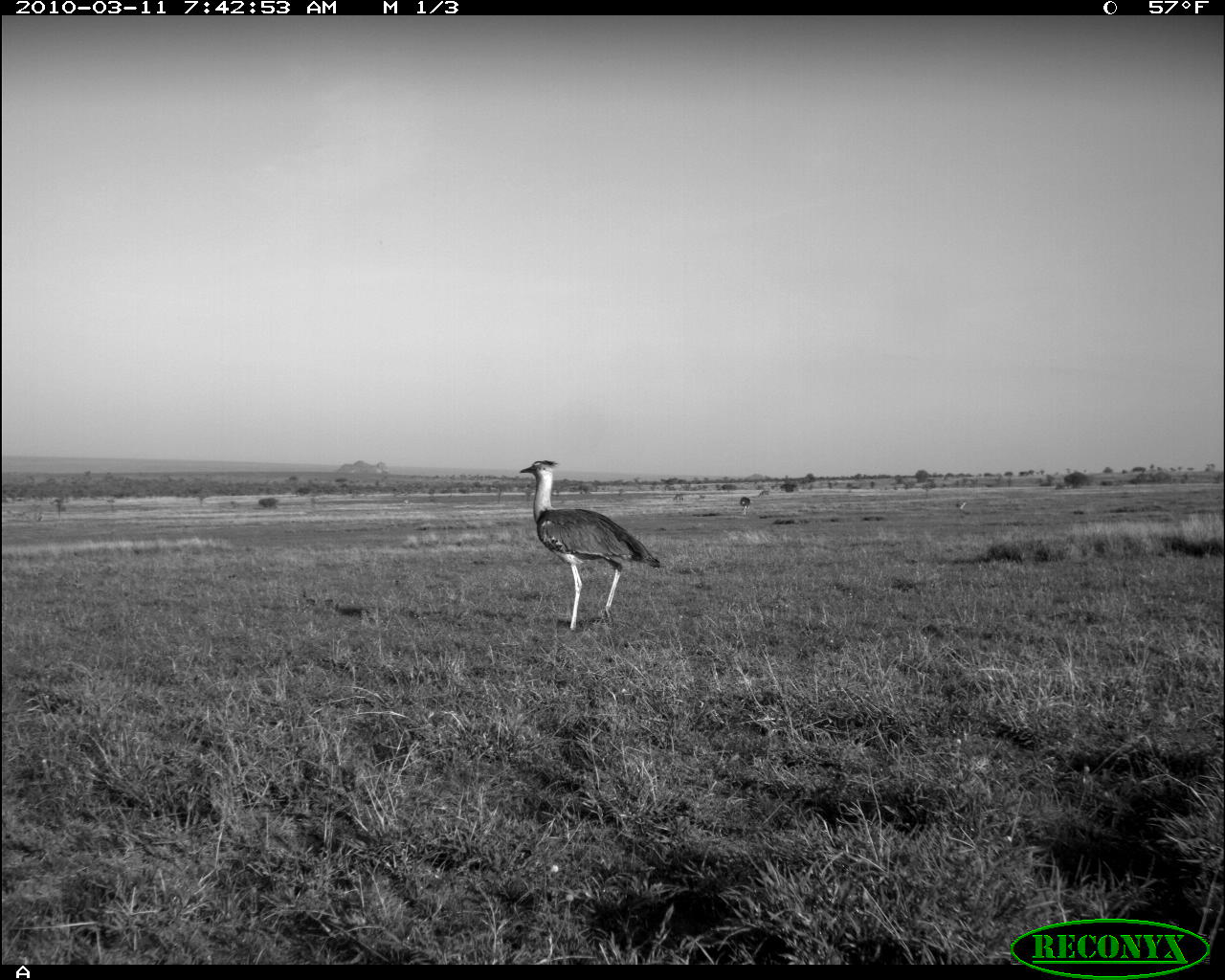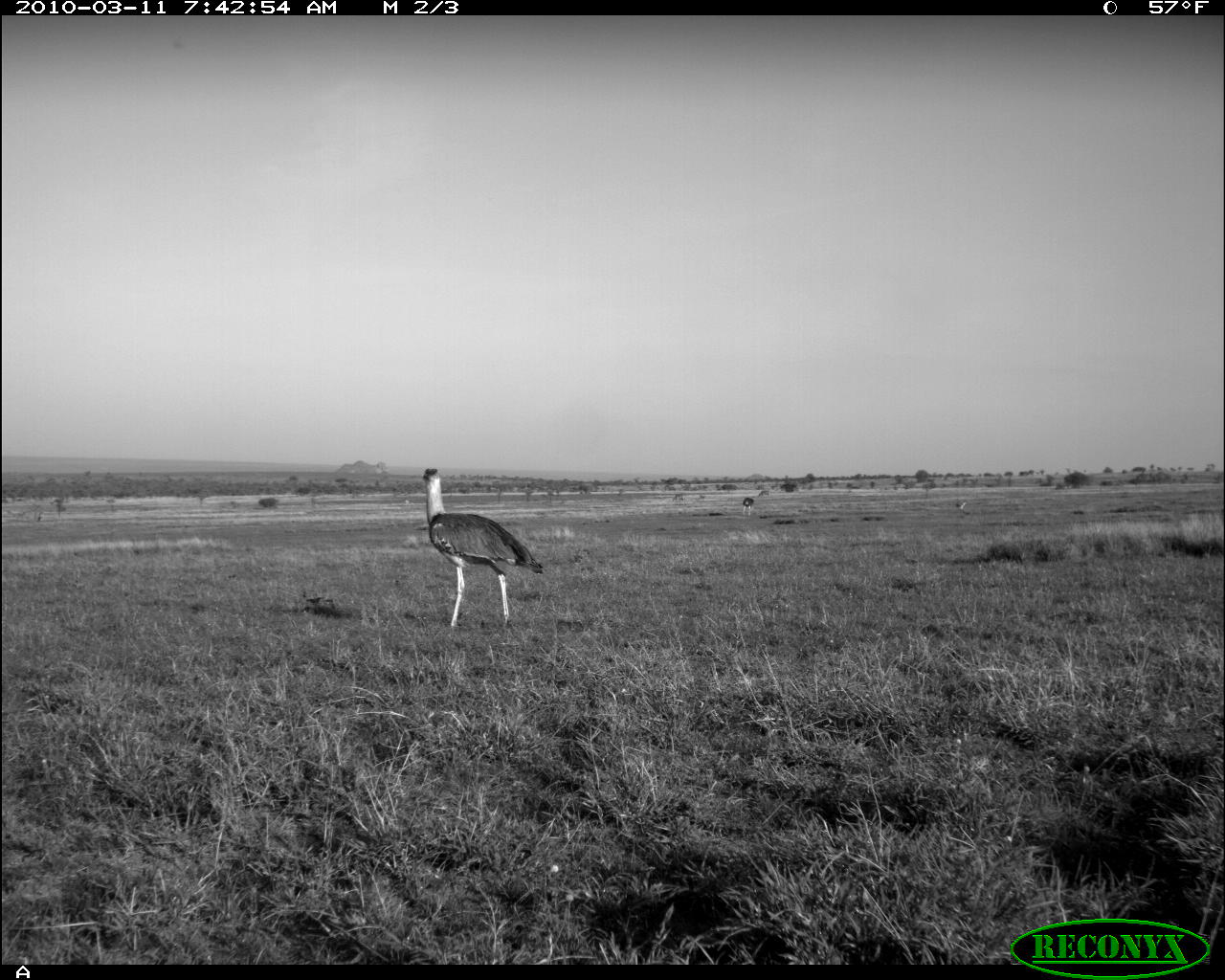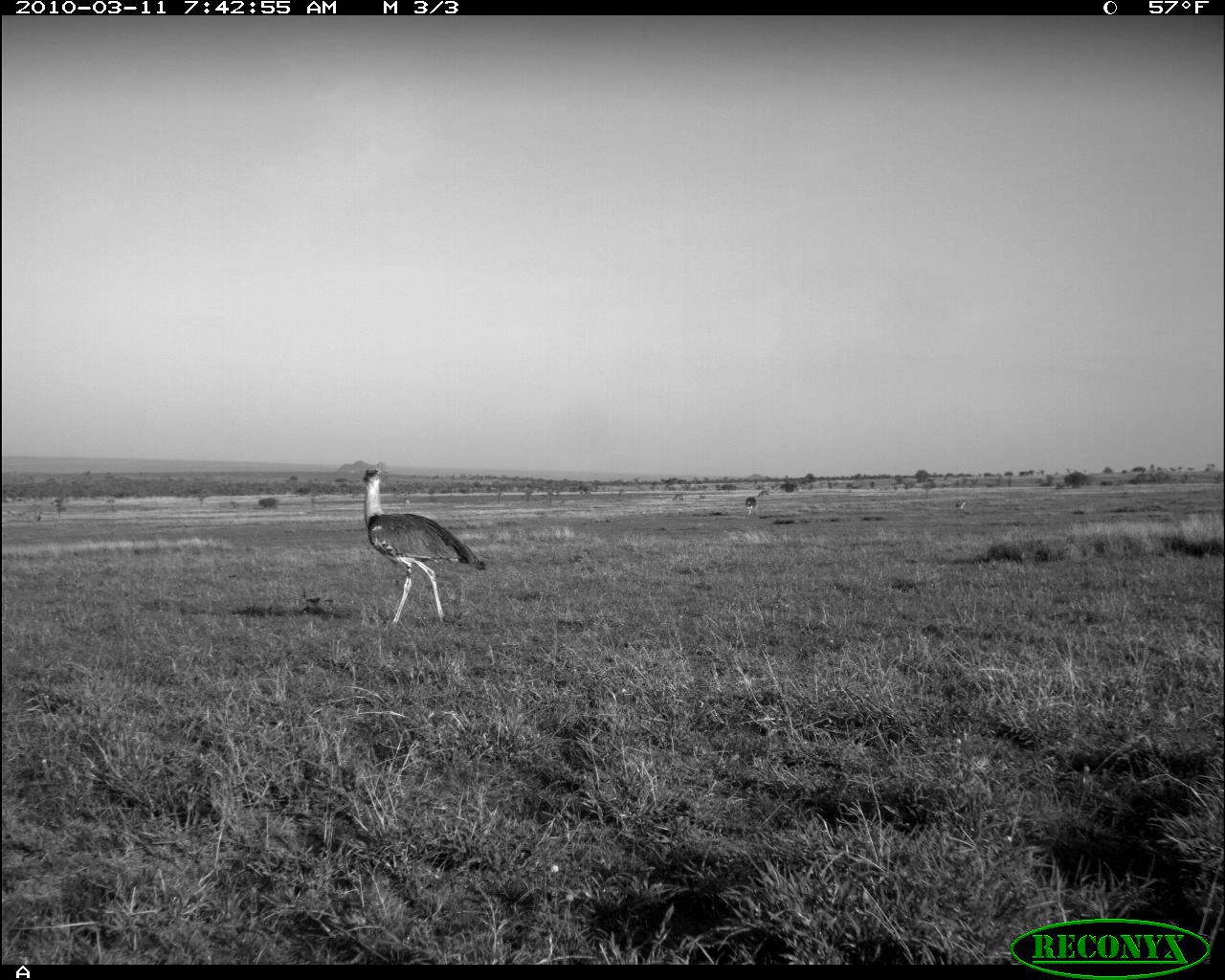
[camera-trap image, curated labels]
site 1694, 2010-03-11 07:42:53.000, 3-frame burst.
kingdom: Animalia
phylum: Chordata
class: Aves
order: Otidiformes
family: Otididae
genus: Ardeotis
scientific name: Ardeotis kori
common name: kori bustard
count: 1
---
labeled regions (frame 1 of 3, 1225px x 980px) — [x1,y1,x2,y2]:
ardeotis kori: [519,460,666,629]; [739,497,753,515]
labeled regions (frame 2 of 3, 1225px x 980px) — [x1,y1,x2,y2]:
ardeotis kori: [422,467,543,629]; [741,497,755,516]; [673,493,689,505]; [955,499,968,513]; [757,490,770,498]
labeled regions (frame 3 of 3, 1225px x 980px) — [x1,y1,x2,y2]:
ardeotis kori: [362,469,482,625]; [746,496,756,515]